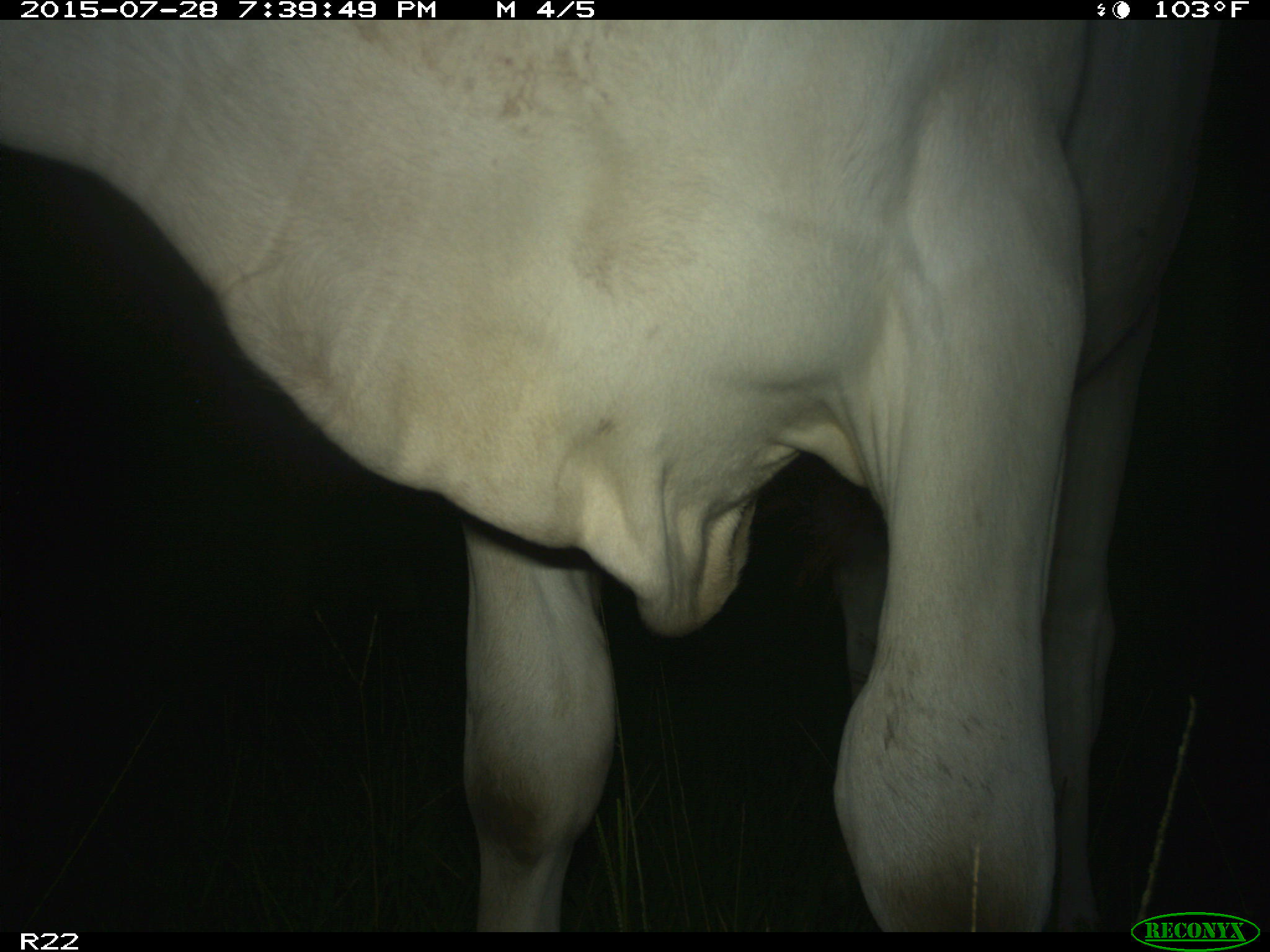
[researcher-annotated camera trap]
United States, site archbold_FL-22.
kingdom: Animalia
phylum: Chordata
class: Mammalia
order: Artiodactyla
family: Bovidae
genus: Bos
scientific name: Bos taurus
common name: domestic cow